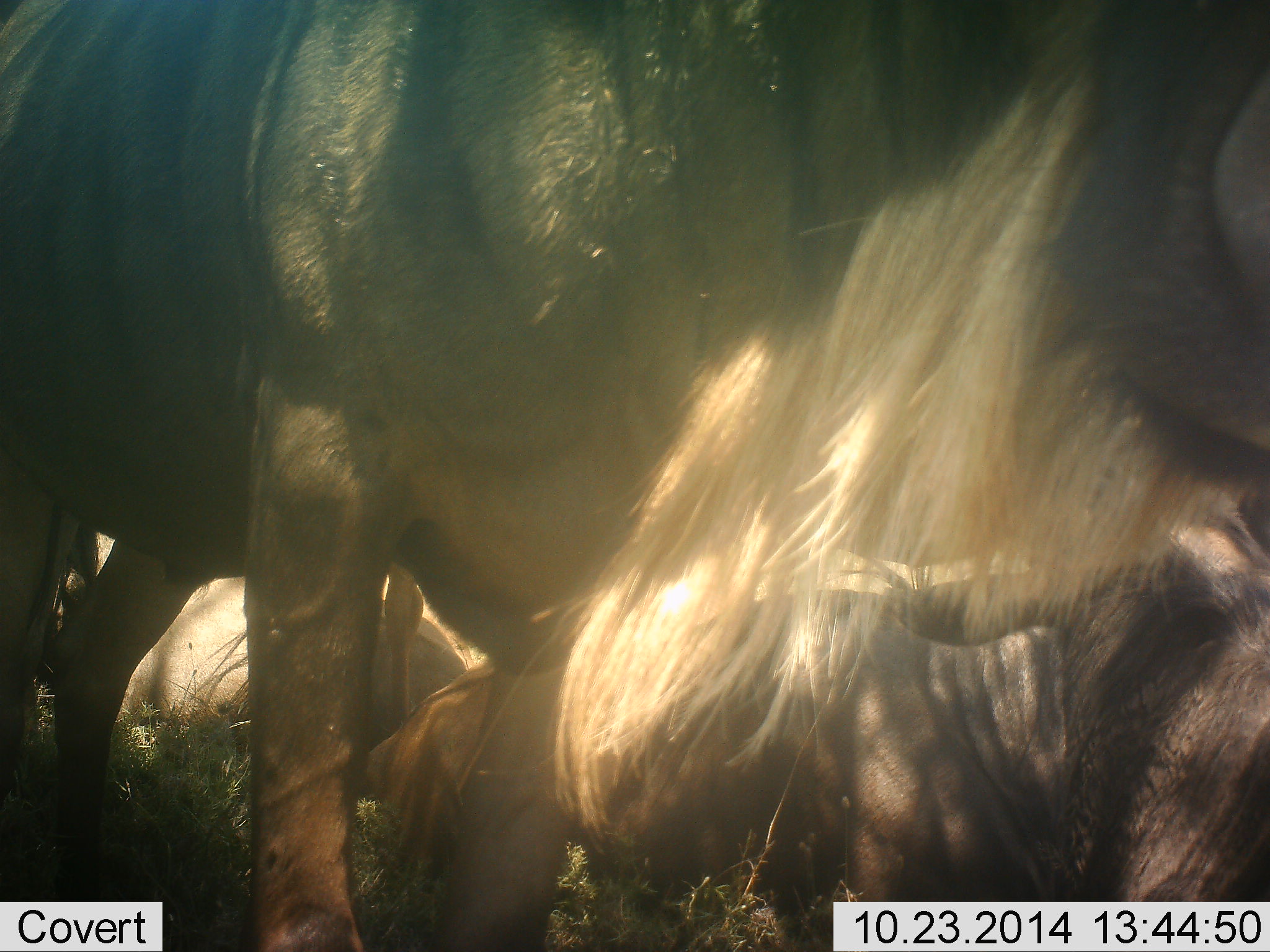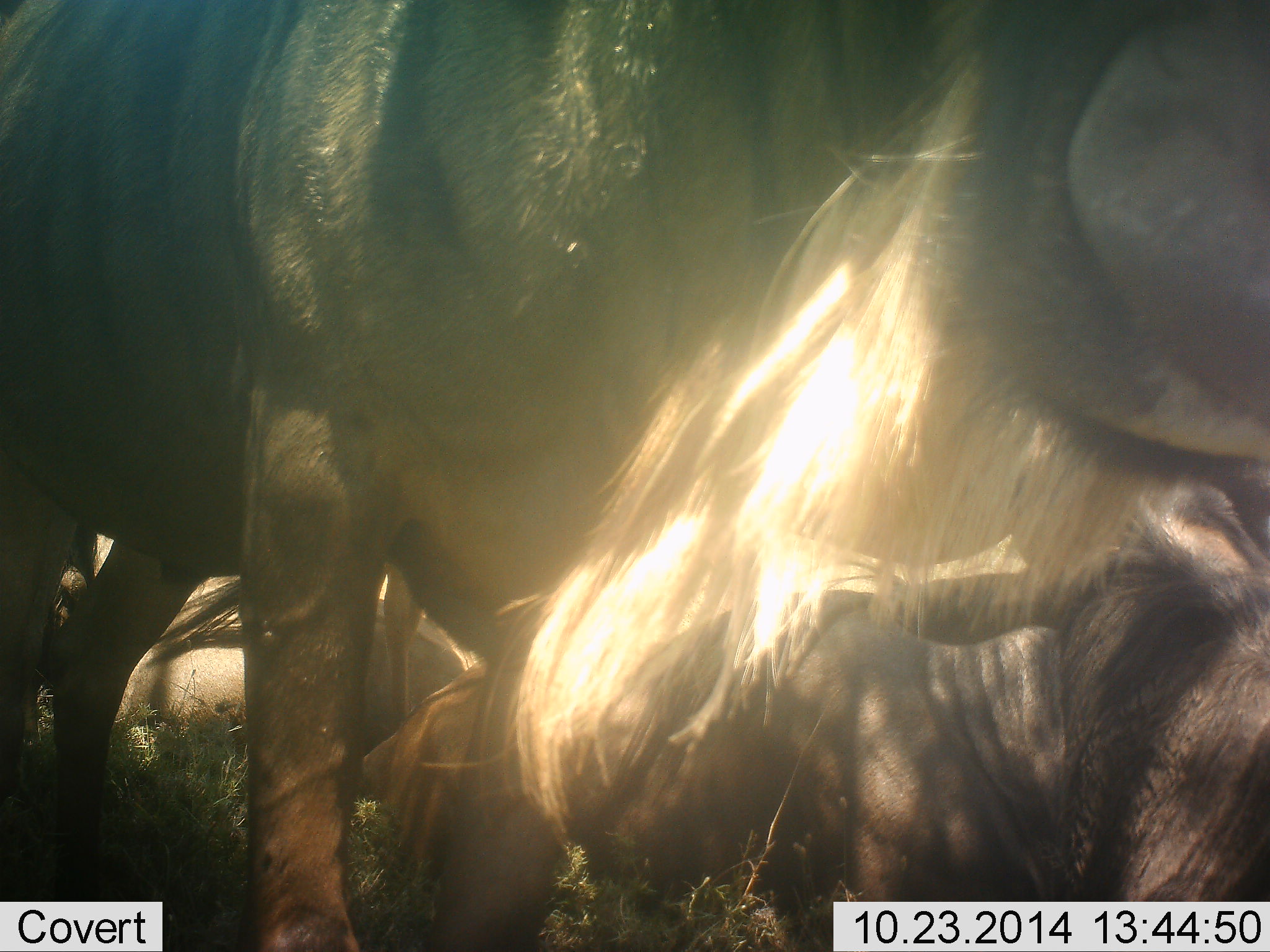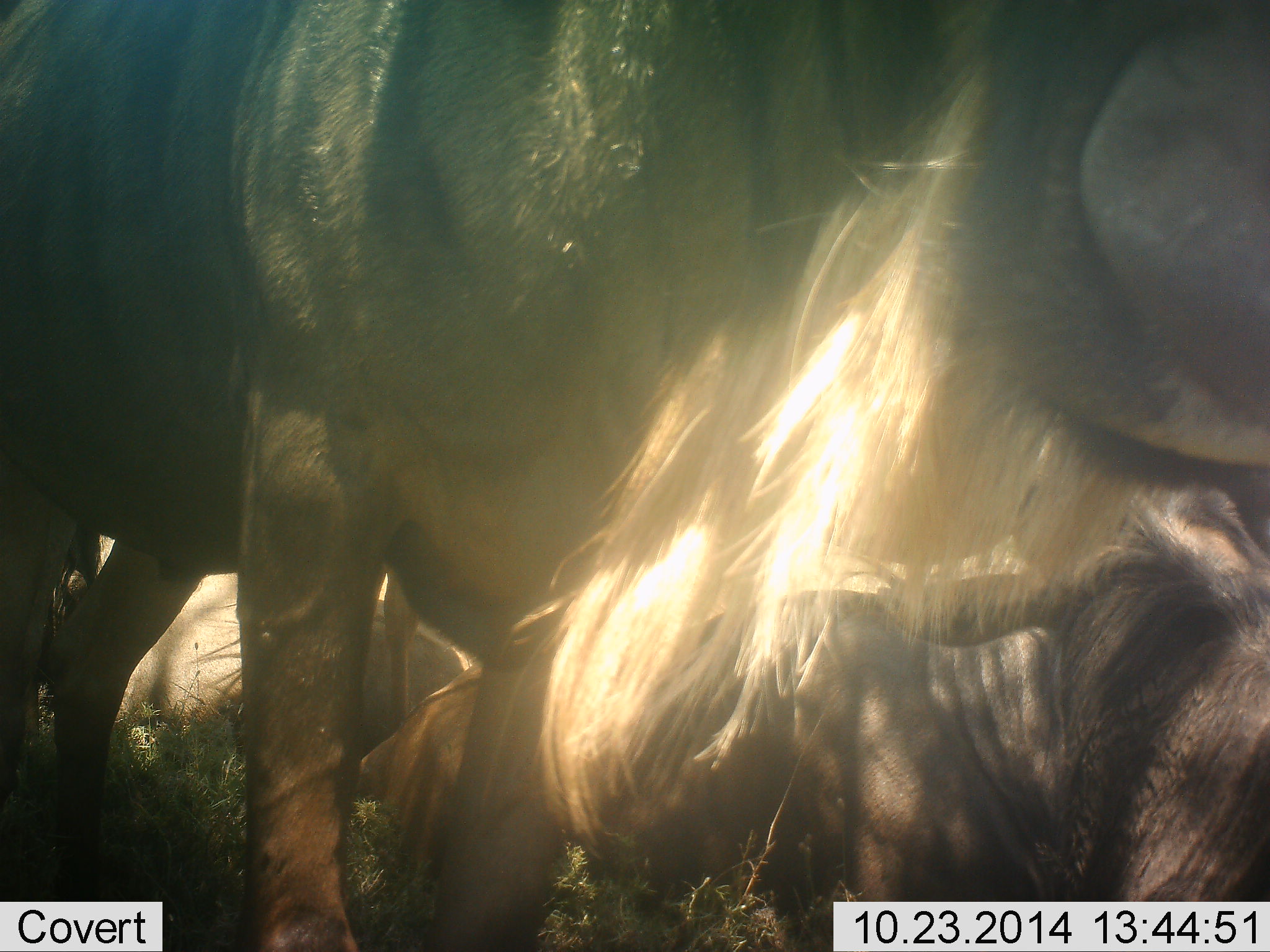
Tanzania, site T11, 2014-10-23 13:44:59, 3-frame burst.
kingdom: Animalia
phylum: Chordata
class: Mammalia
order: Artiodactyla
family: Bovidae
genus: Connochaetes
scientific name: Connochaetes taurinus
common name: blue wildebeest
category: wildebeest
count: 3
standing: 80%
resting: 80%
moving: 0%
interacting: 20%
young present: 10%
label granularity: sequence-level